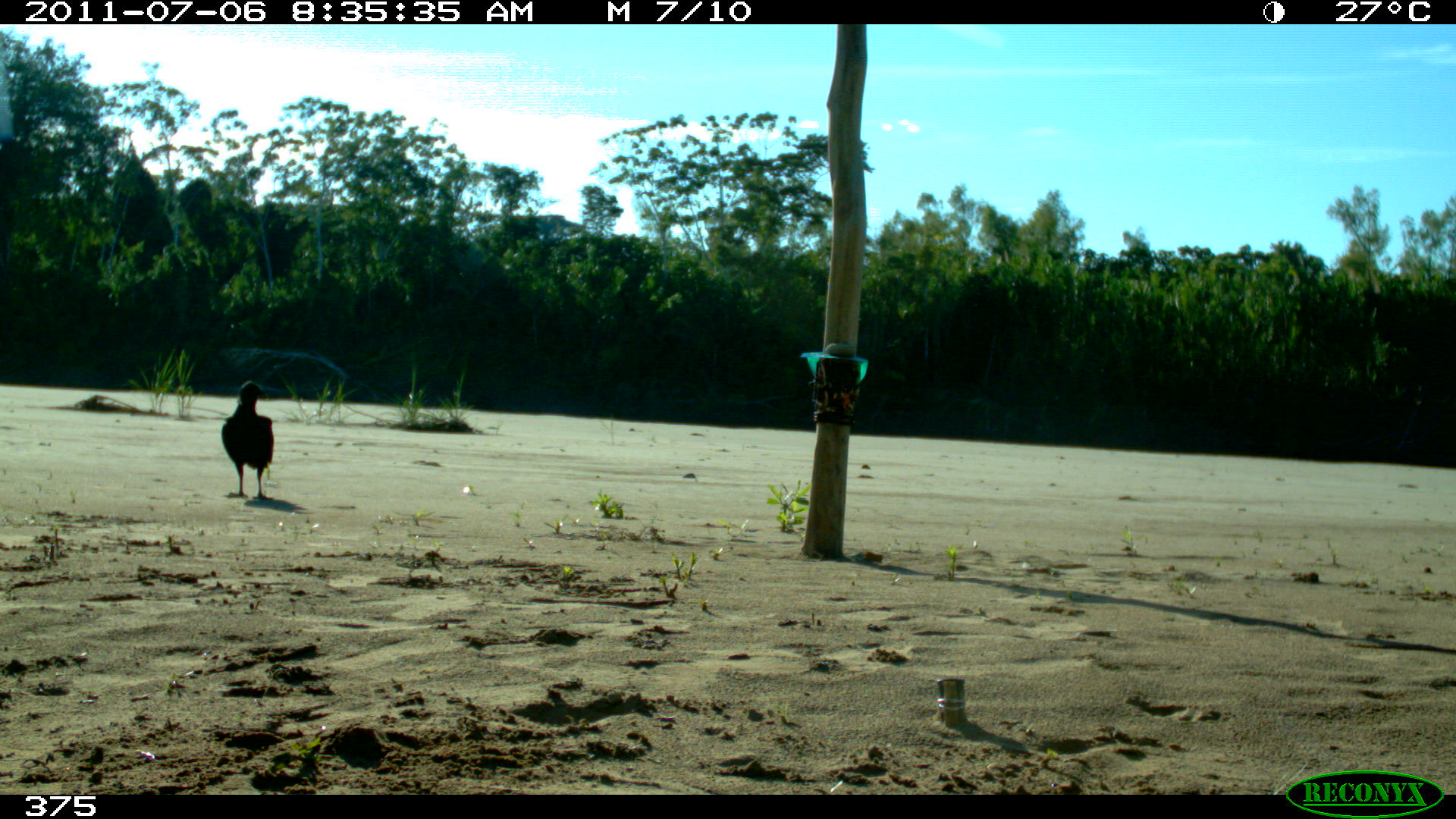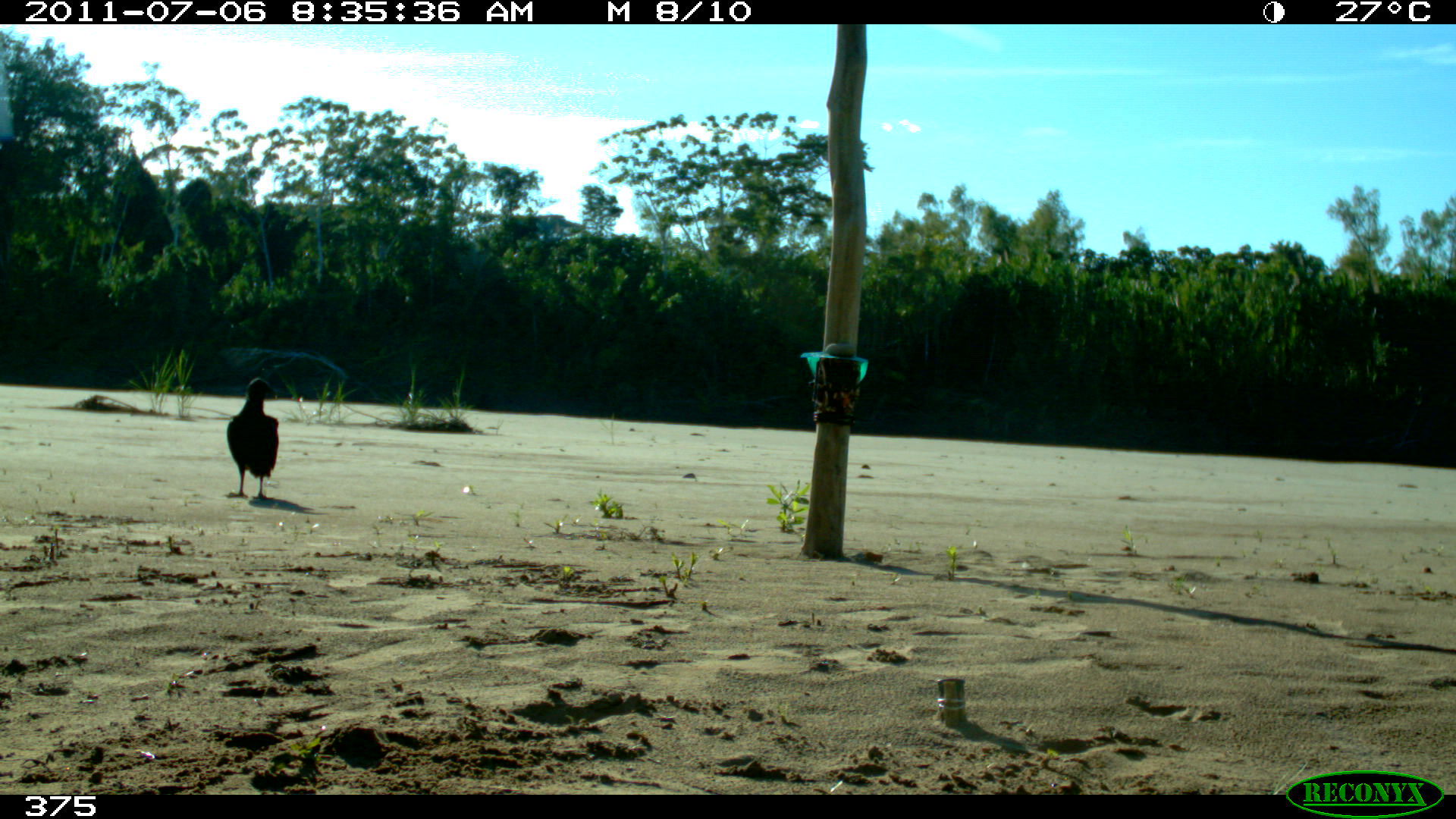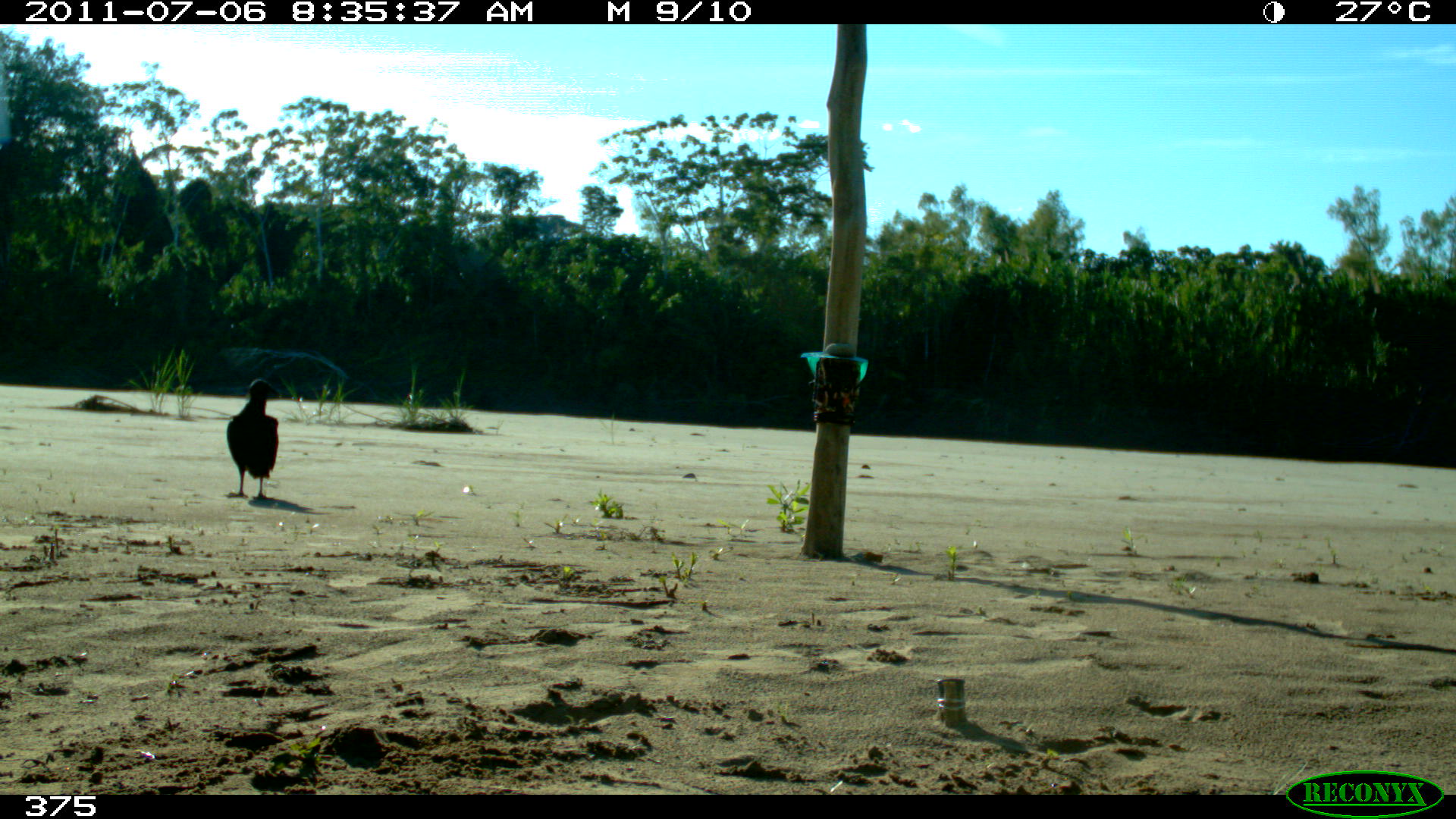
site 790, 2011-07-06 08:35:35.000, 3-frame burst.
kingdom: Animalia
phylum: Chordata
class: Aves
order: Cathartiformes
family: Cathartidae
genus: Coragyps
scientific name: Coragyps atratus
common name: black vulture